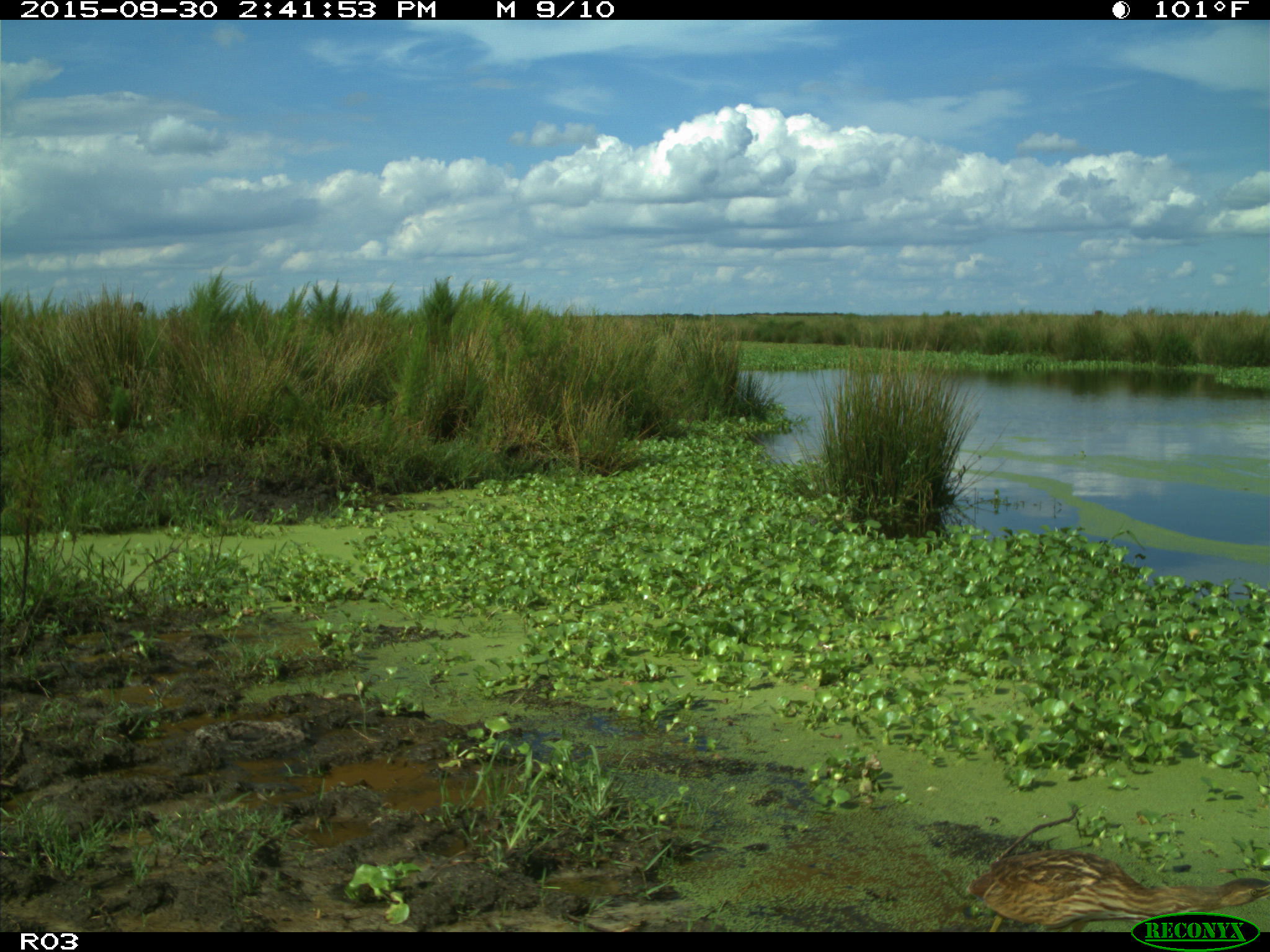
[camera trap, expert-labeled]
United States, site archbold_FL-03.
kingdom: Animalia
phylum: Chordata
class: Aves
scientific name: Aves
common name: birds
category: unidentified bird